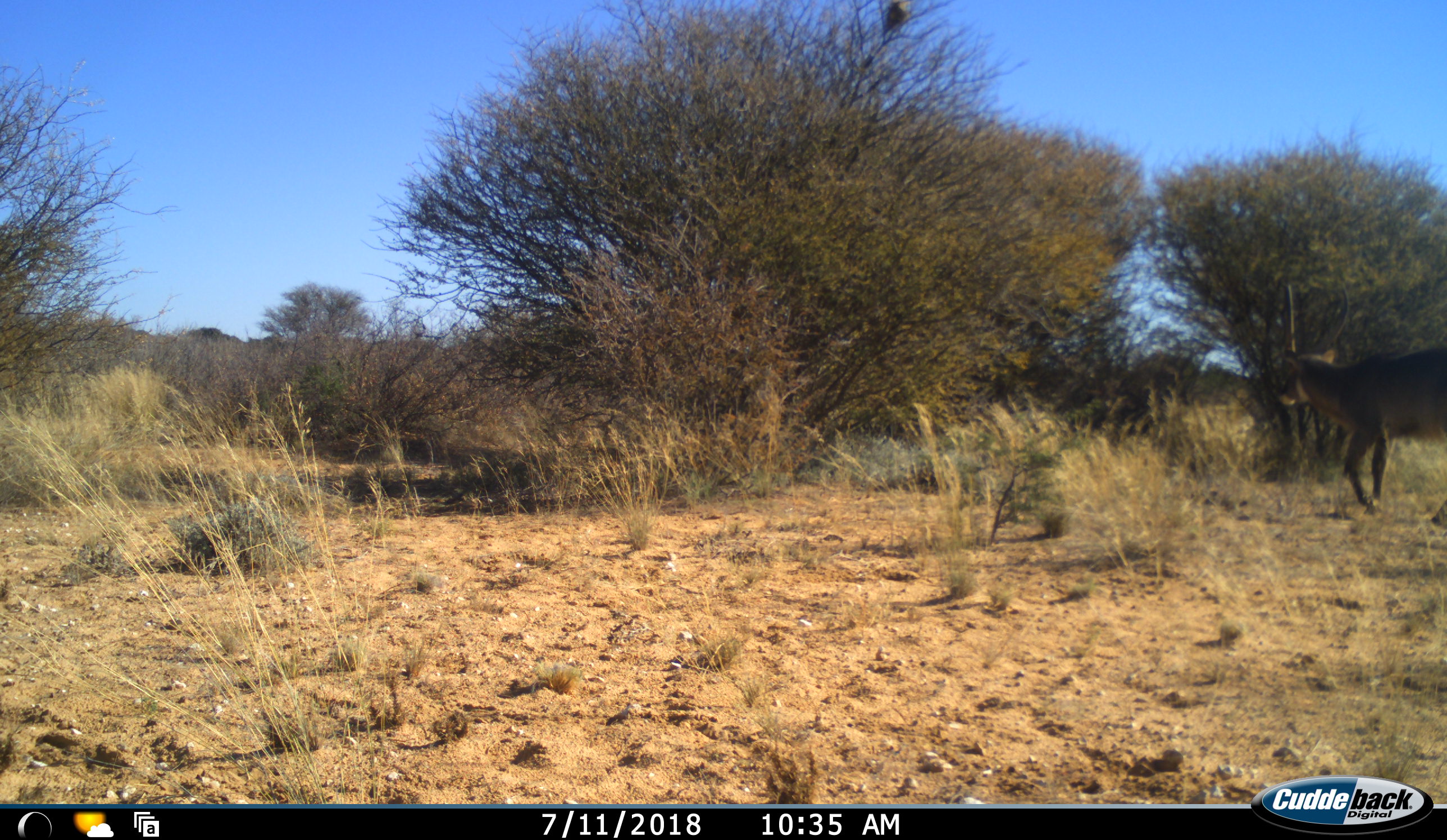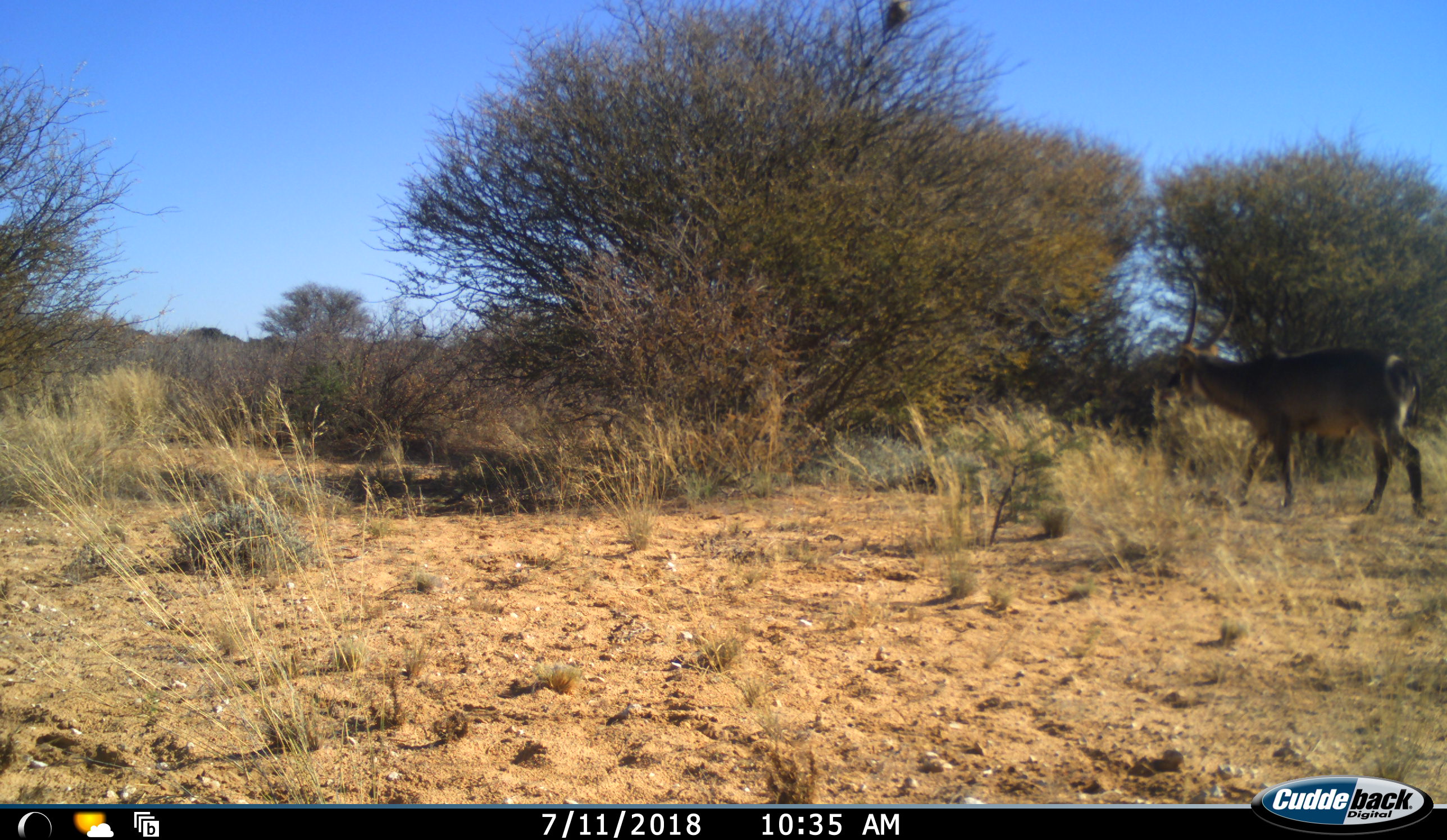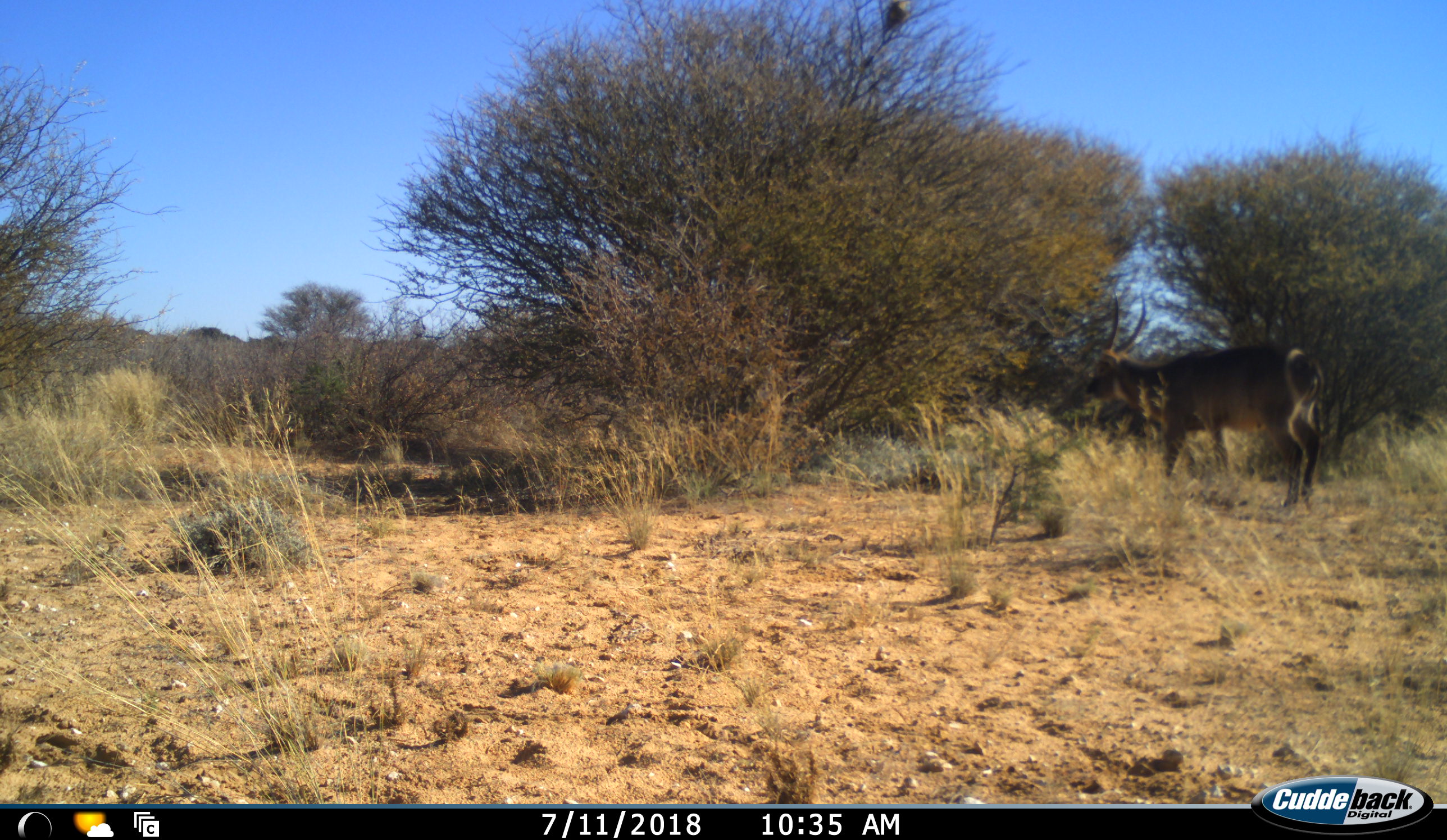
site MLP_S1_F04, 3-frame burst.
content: unidentified animal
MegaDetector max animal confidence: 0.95